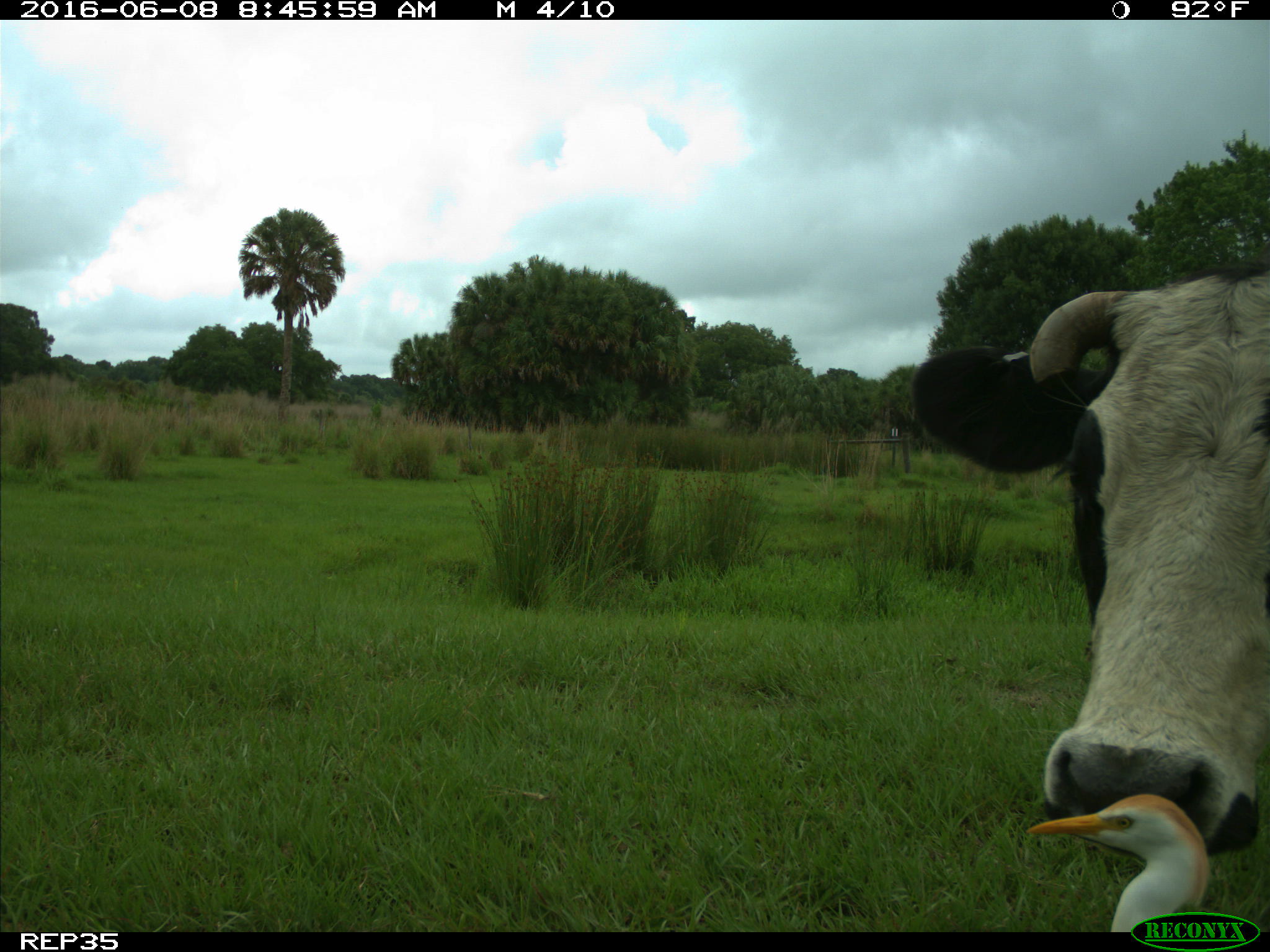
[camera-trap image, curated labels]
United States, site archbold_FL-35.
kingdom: Animalia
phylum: Chordata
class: Mammalia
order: Artiodactyla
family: Bovidae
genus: Bos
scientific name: Bos taurus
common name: domestic cow